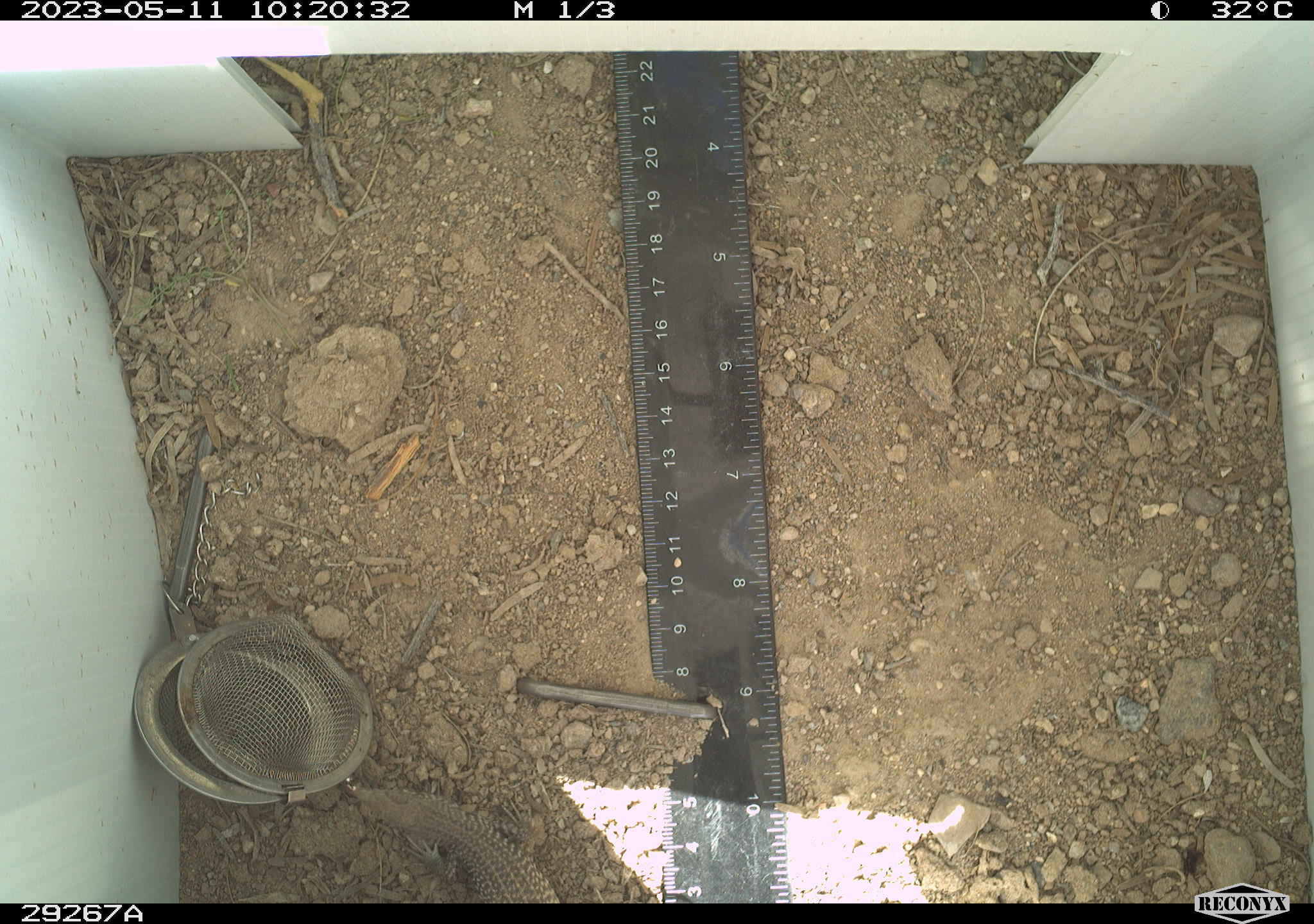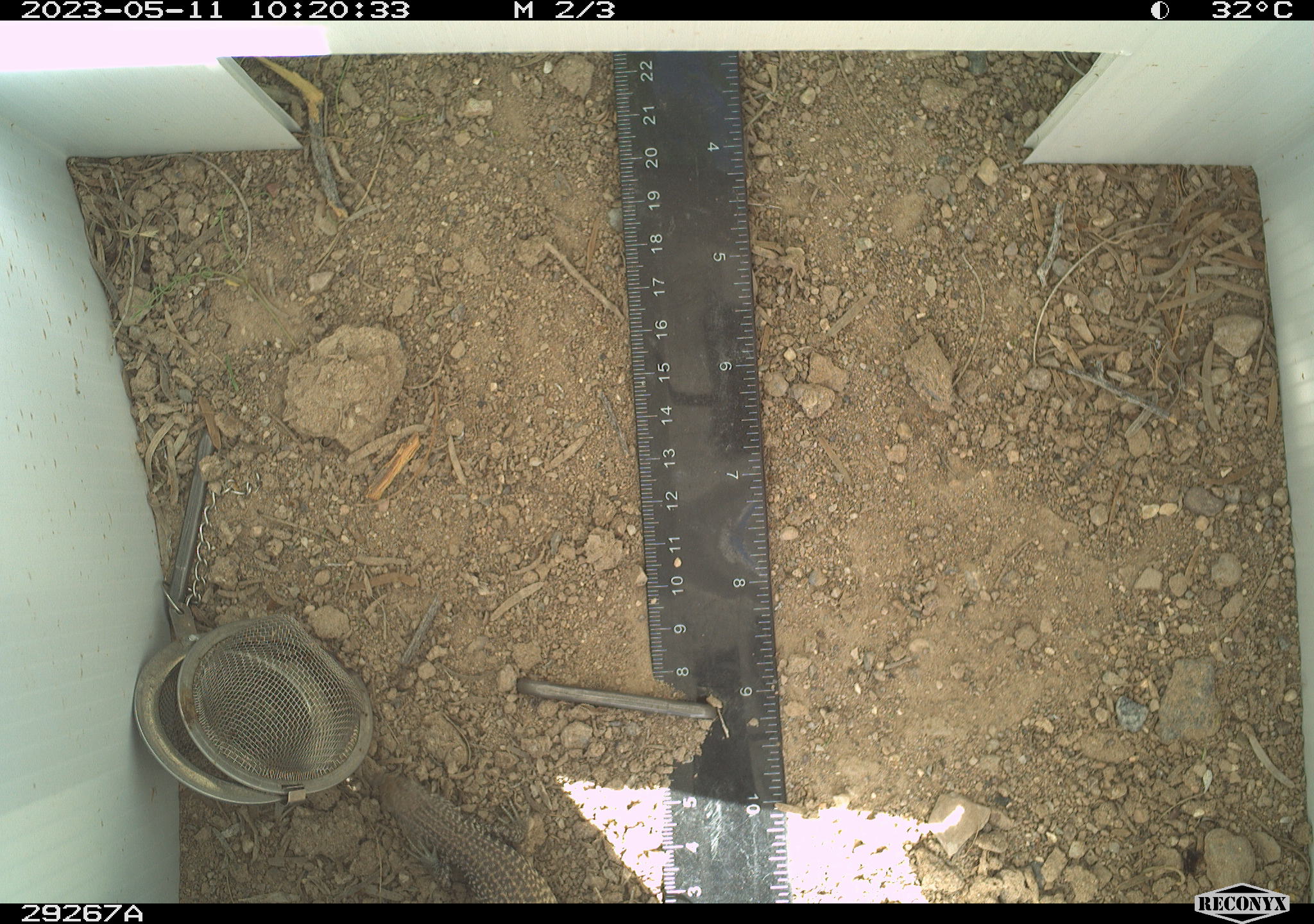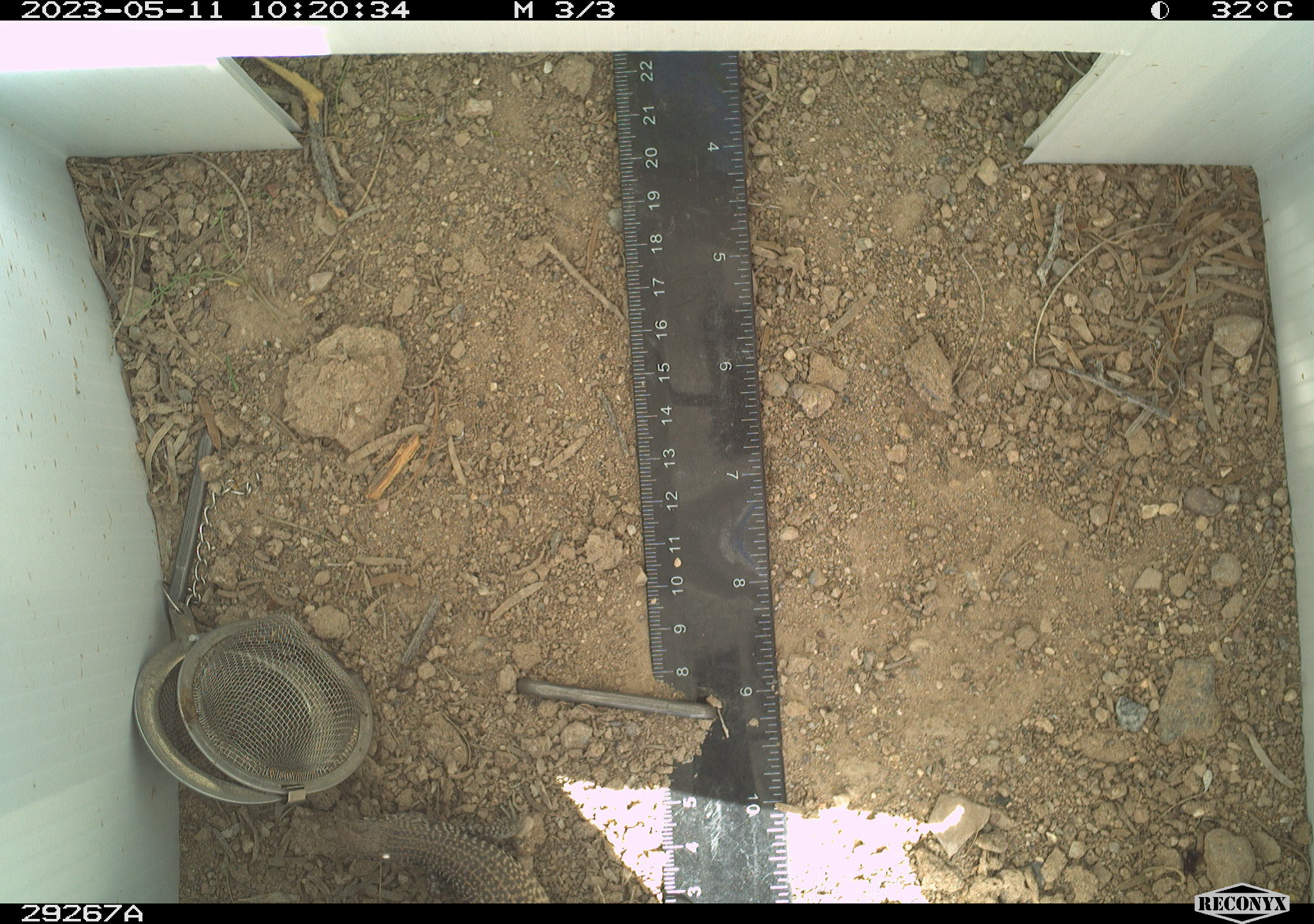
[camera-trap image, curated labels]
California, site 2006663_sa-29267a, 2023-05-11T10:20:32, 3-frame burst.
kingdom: Animalia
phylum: Chordata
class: Reptilia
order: Squamata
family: Teiidae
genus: Aspidoscelis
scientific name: Aspidoscelis tigris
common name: western whiptail